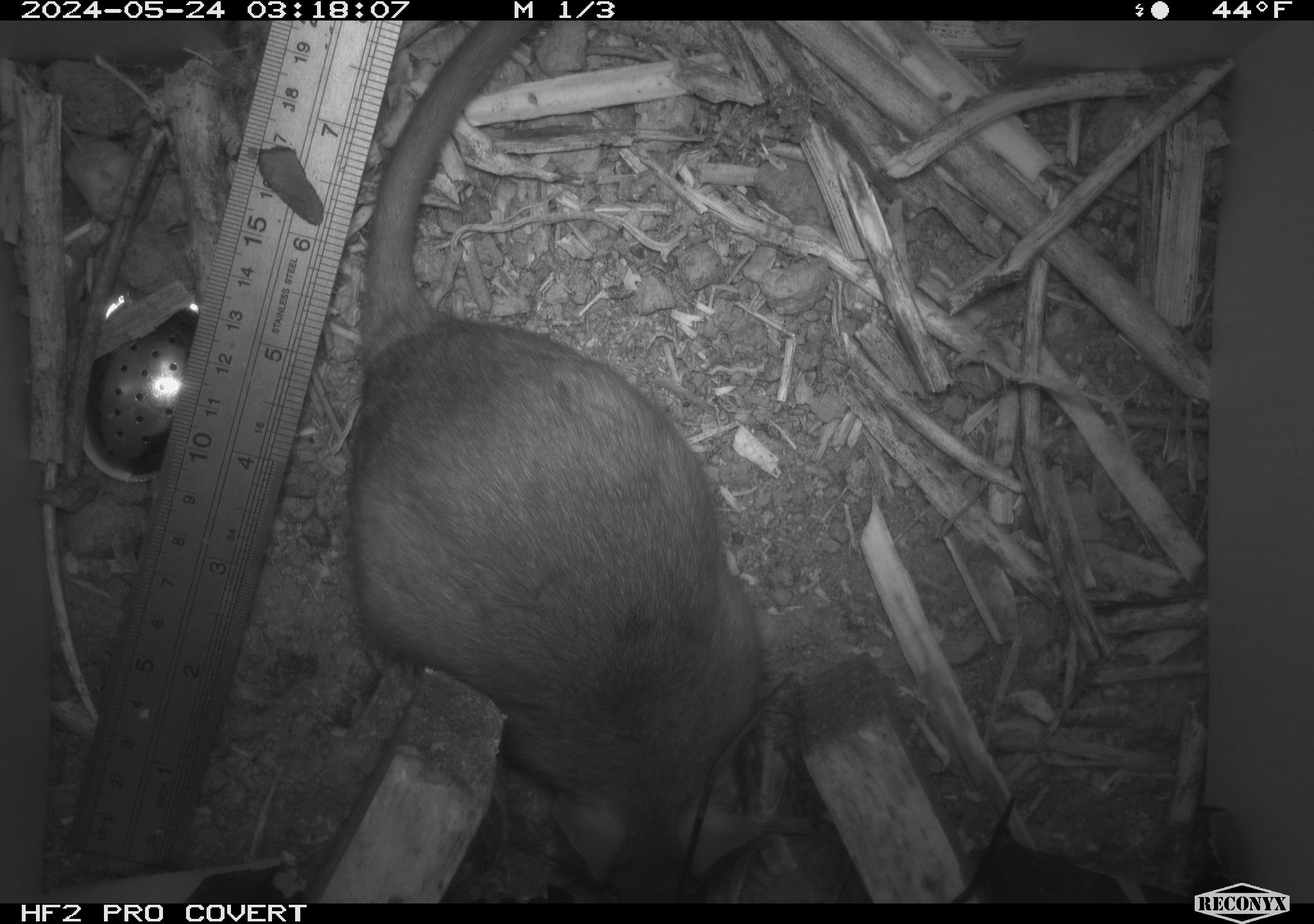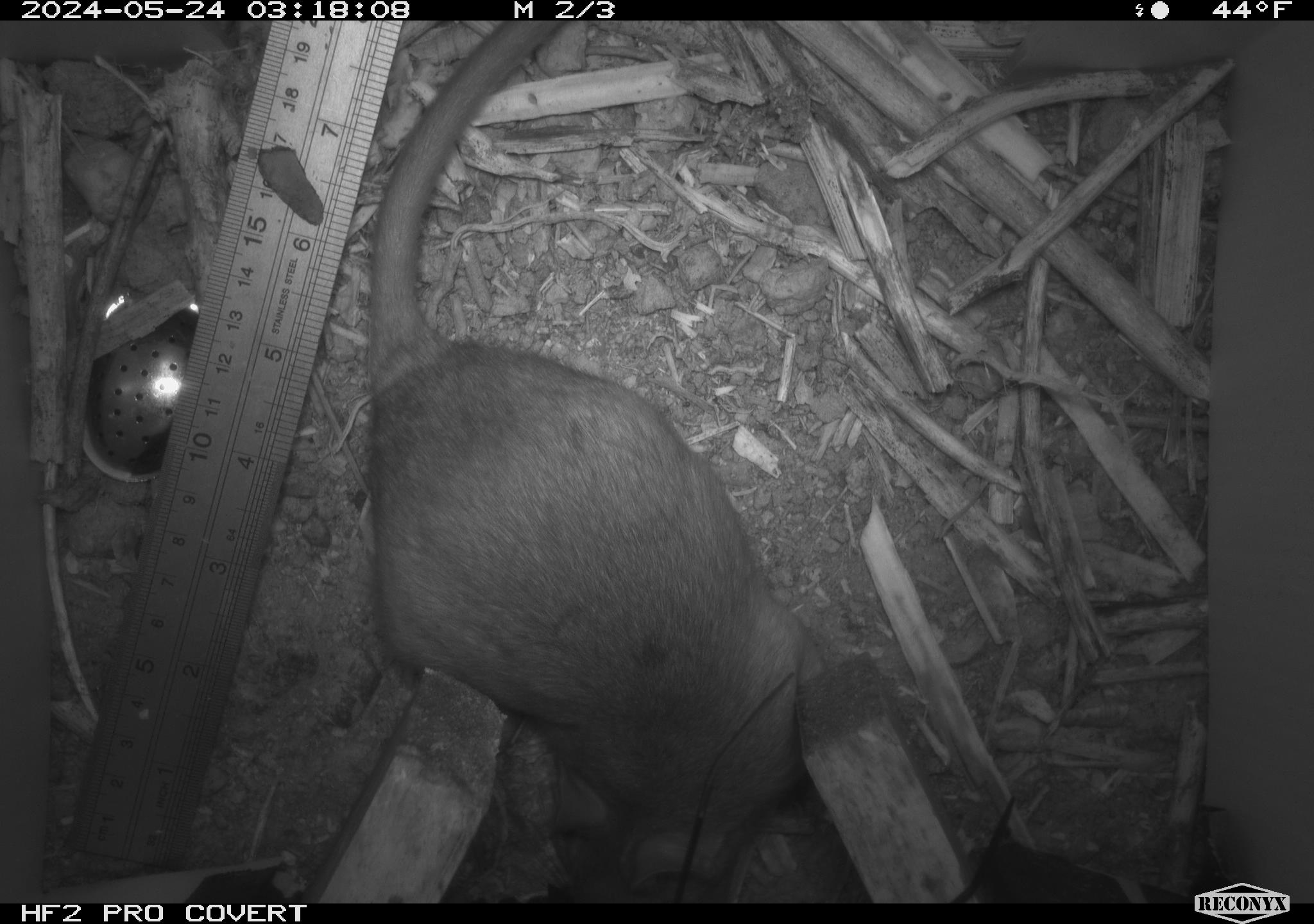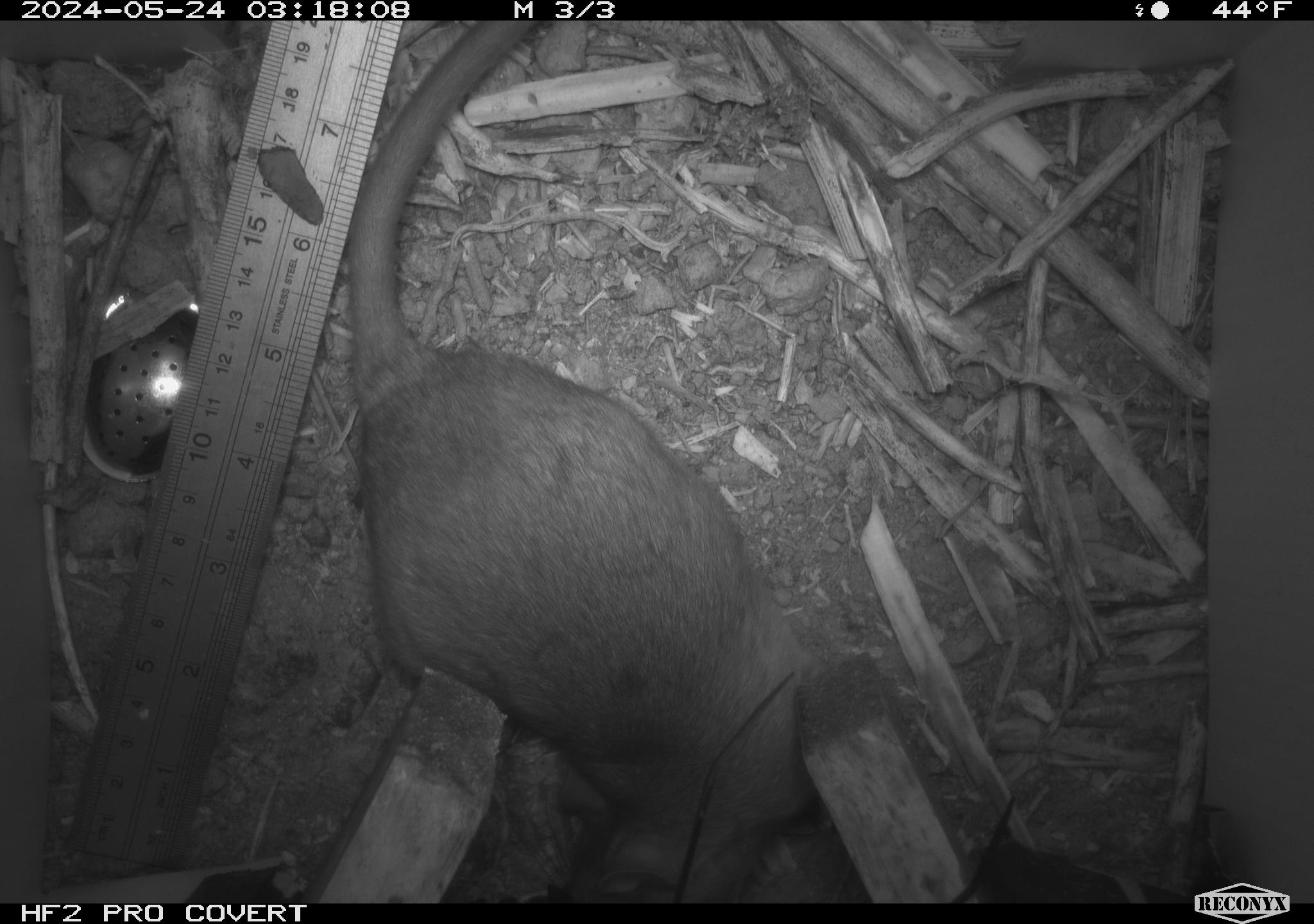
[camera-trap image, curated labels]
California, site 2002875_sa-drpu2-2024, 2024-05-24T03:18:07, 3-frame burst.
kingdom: Animalia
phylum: Chordata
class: Mammalia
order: Rodentia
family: Cricetidae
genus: Neotoma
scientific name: Neotoma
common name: pack rat or woodrat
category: neotoma species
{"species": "neotoma species (pack rat or woodrat) (Neotoma)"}